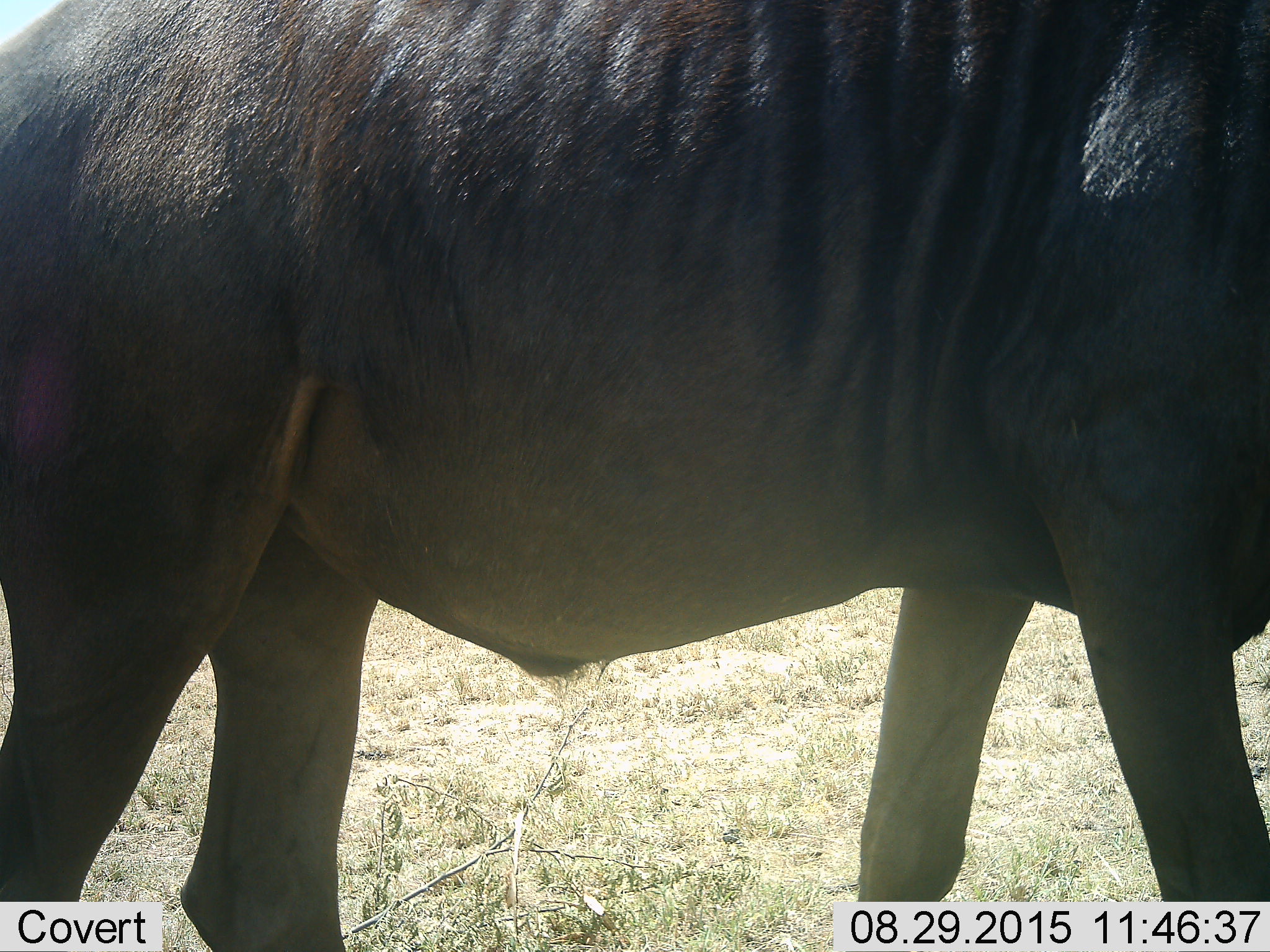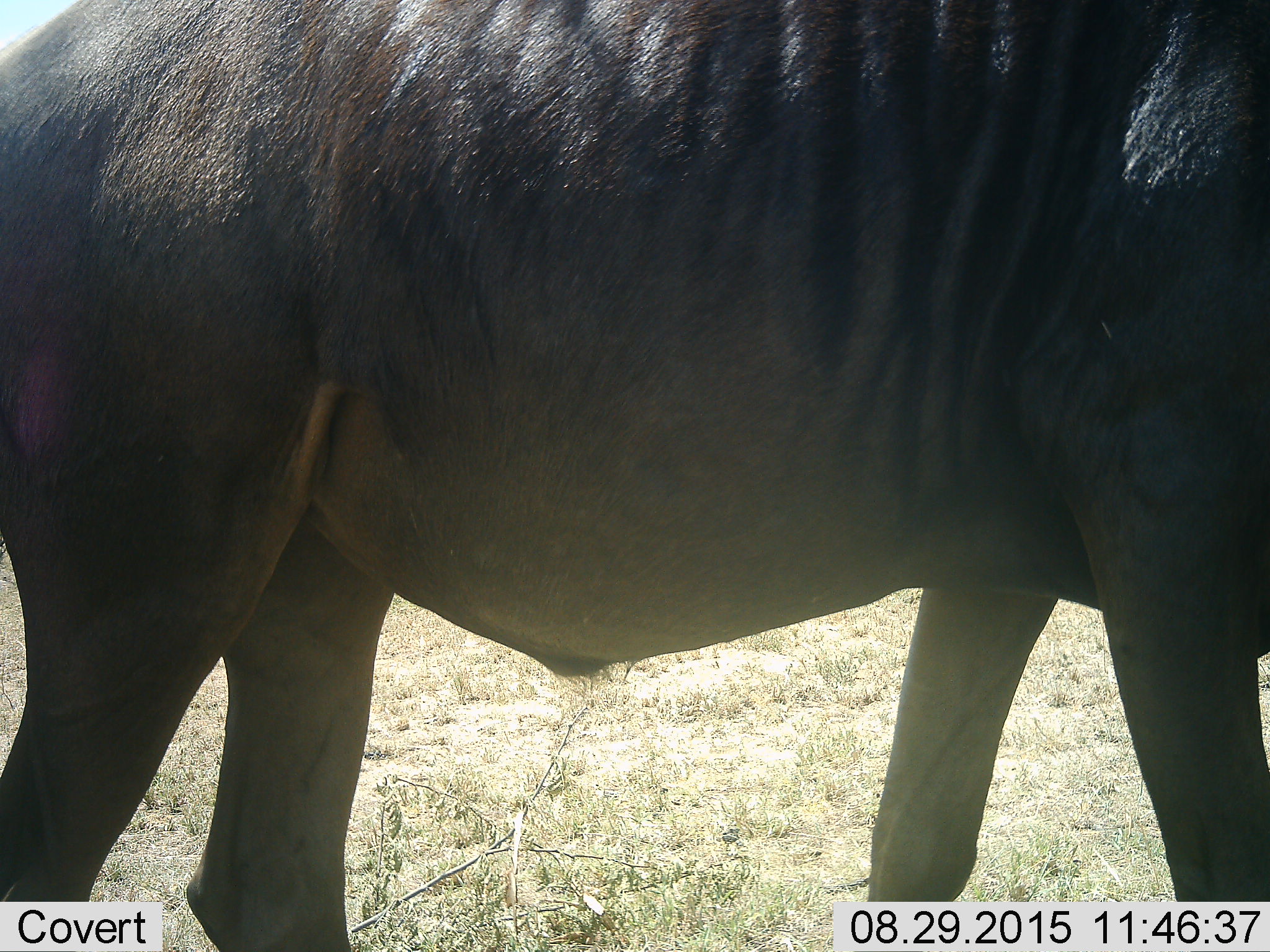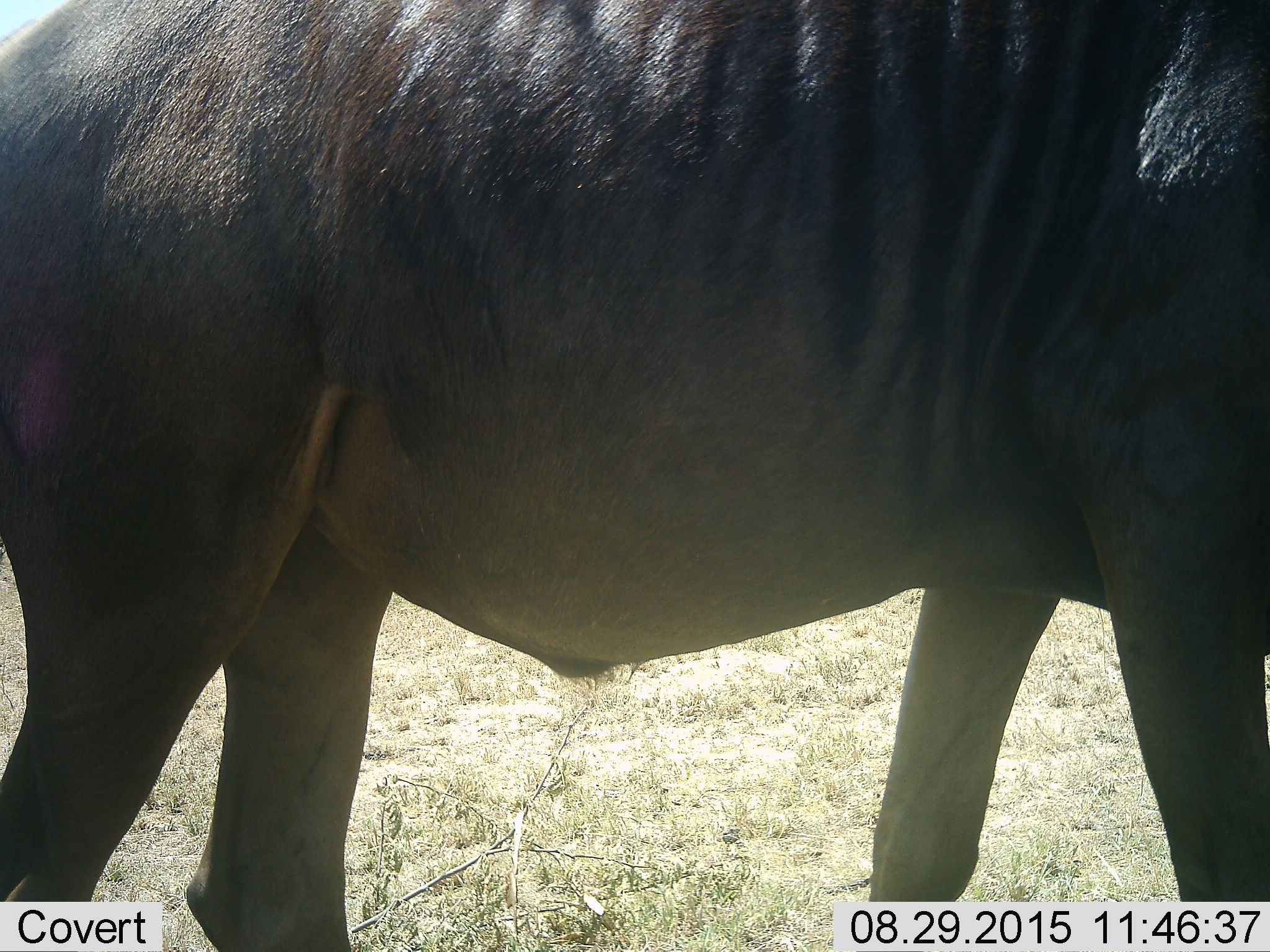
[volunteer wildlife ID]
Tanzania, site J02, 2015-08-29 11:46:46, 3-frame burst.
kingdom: Animalia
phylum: Chordata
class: Mammalia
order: Artiodactyla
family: Bovidae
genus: Syncerus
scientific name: Syncerus caffer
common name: cape buffalo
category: buffalo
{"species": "buffalo (cape buffalo) (Syncerus caffer)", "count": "1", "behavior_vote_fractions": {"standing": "60%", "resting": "0%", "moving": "40%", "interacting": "0%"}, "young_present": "0%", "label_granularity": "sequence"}